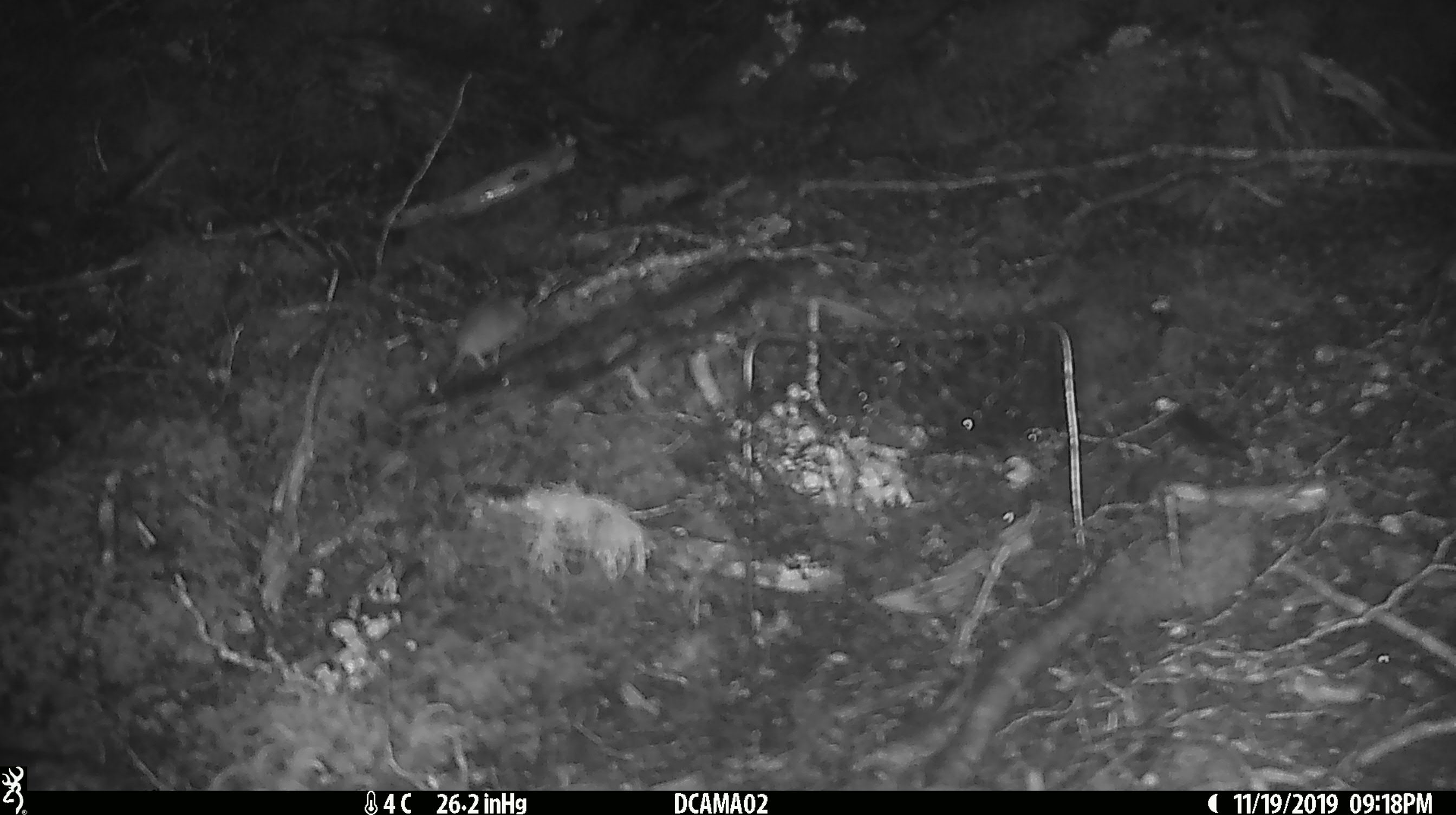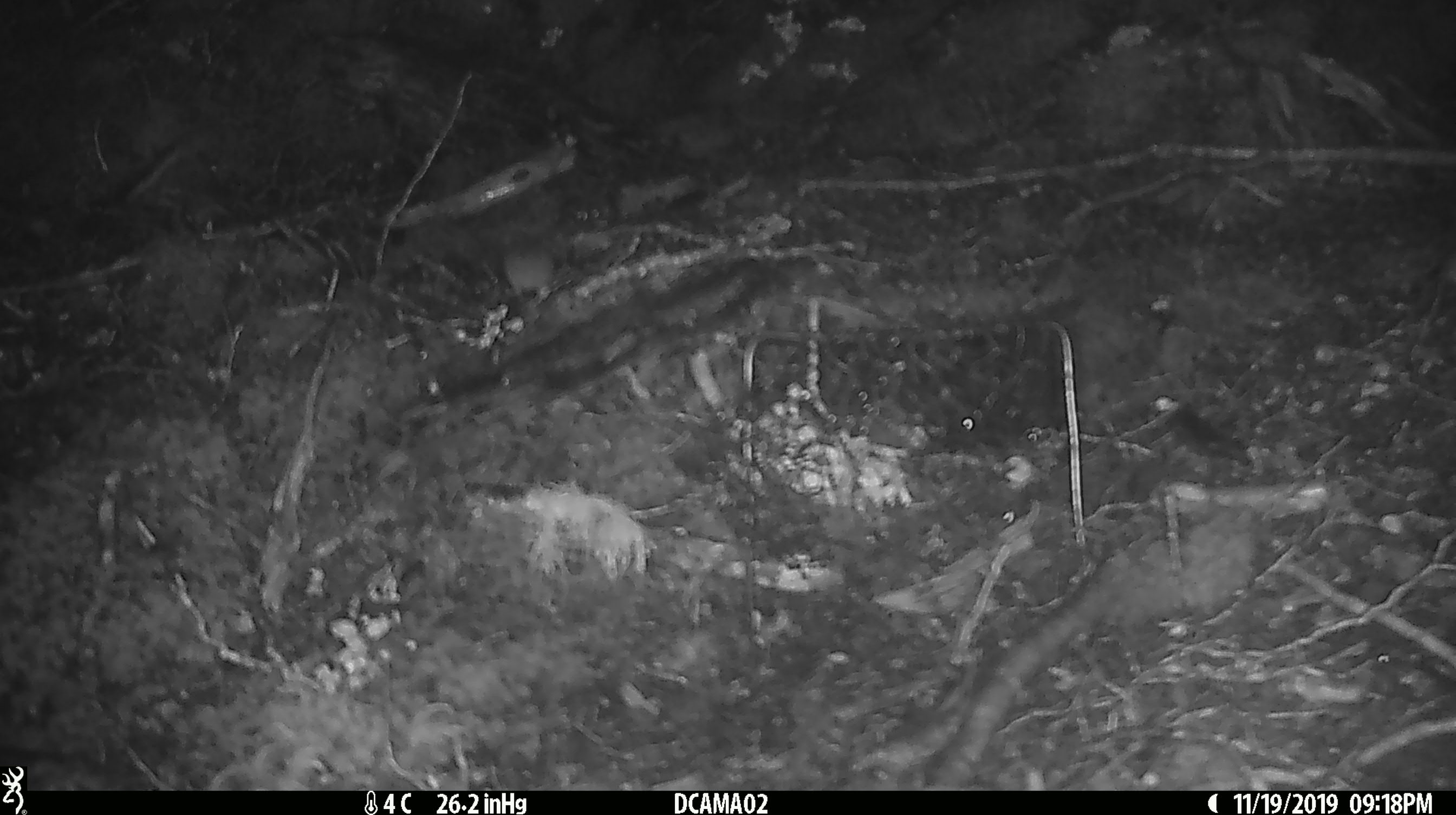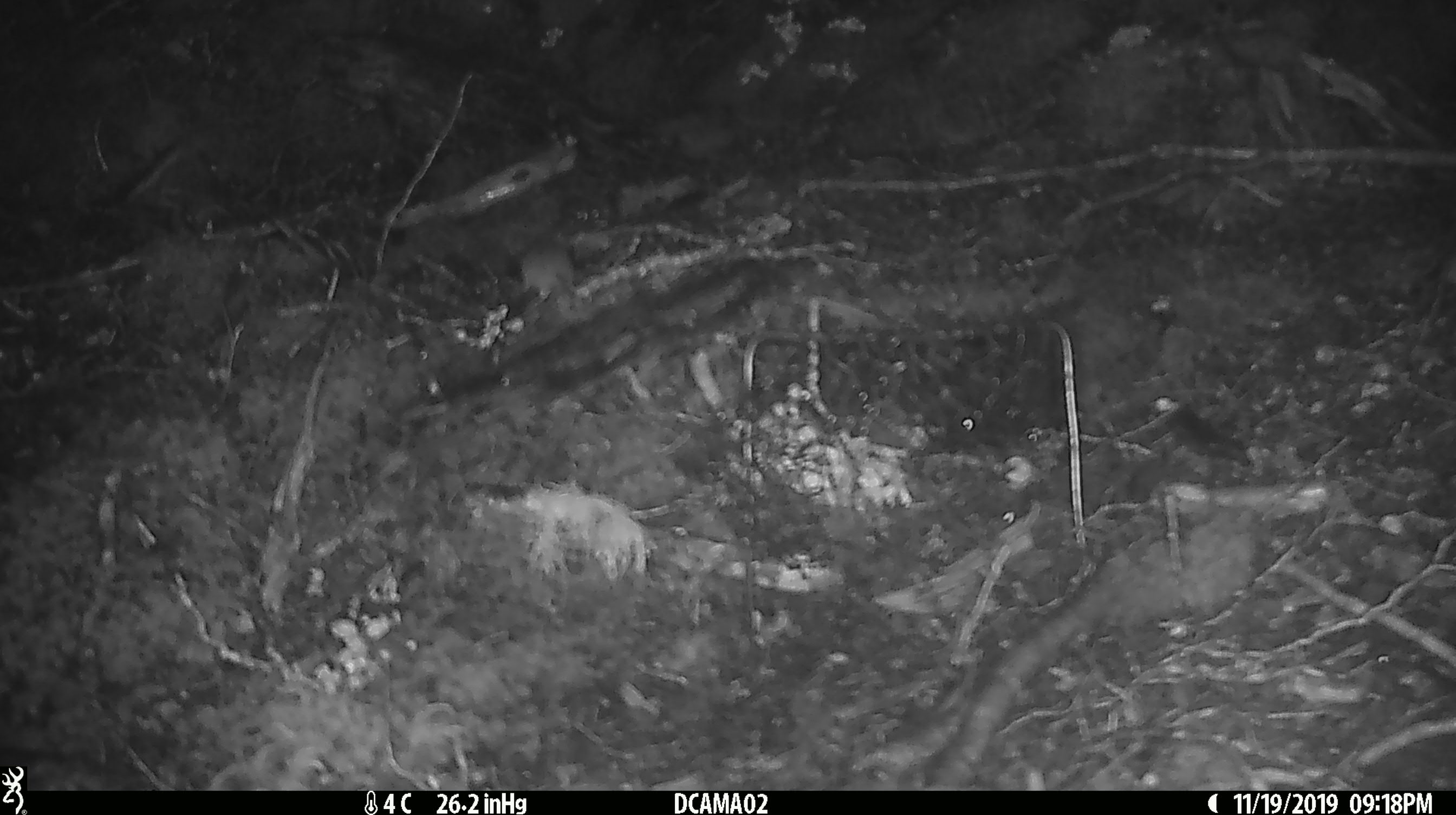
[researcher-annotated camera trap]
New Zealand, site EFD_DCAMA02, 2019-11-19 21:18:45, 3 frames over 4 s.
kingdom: Animalia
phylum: Chordata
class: Mammalia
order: Rodentia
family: Muridae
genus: Mus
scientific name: Mus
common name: mouse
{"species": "mouse (Mus)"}